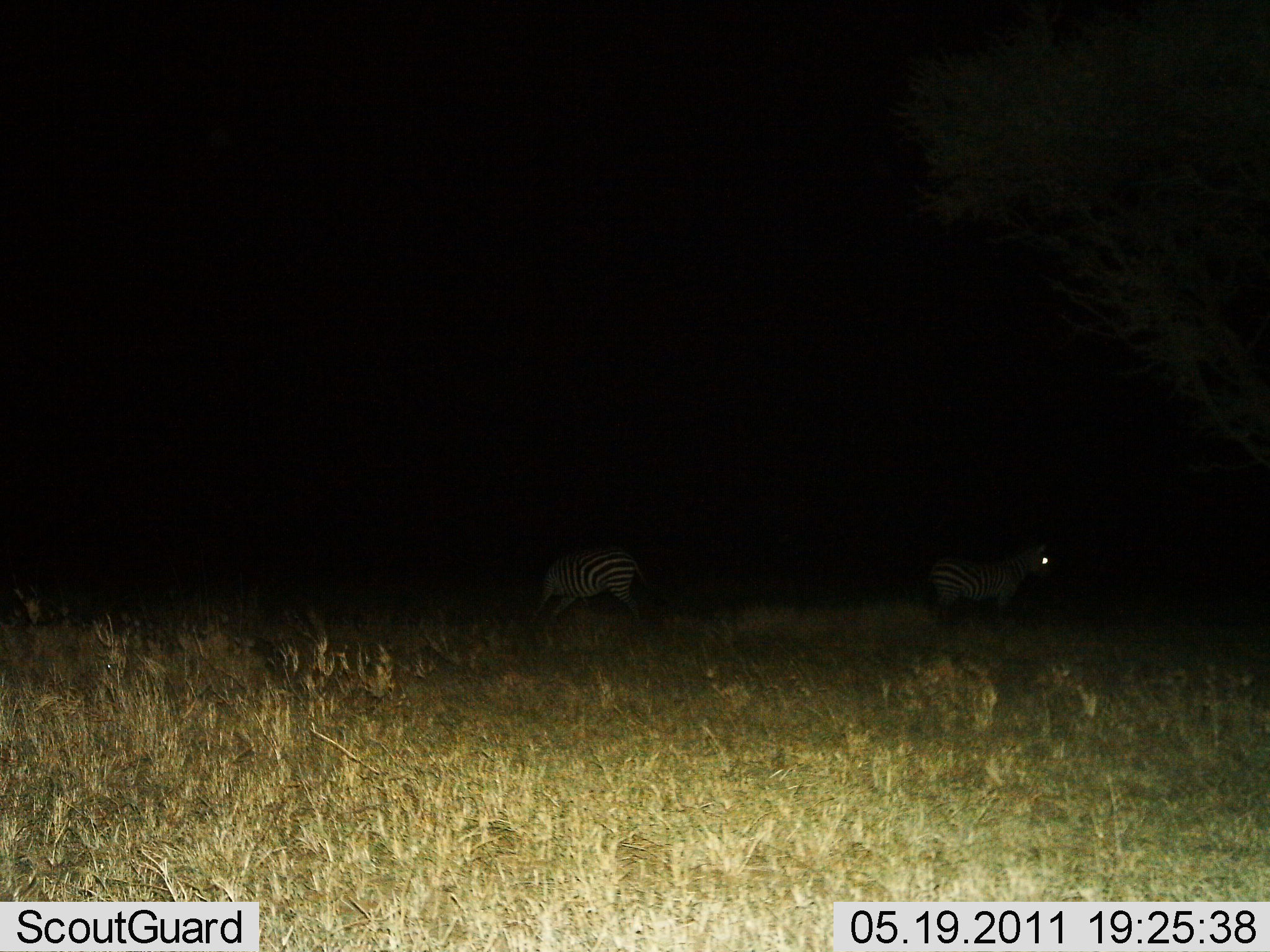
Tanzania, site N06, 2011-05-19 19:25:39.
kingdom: Animalia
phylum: Chordata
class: Mammalia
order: Perissodactyla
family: Equidae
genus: Equus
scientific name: Equus quagga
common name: plains zebra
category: zebra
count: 2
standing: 100%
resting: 0%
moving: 10%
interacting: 0%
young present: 0%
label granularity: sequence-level